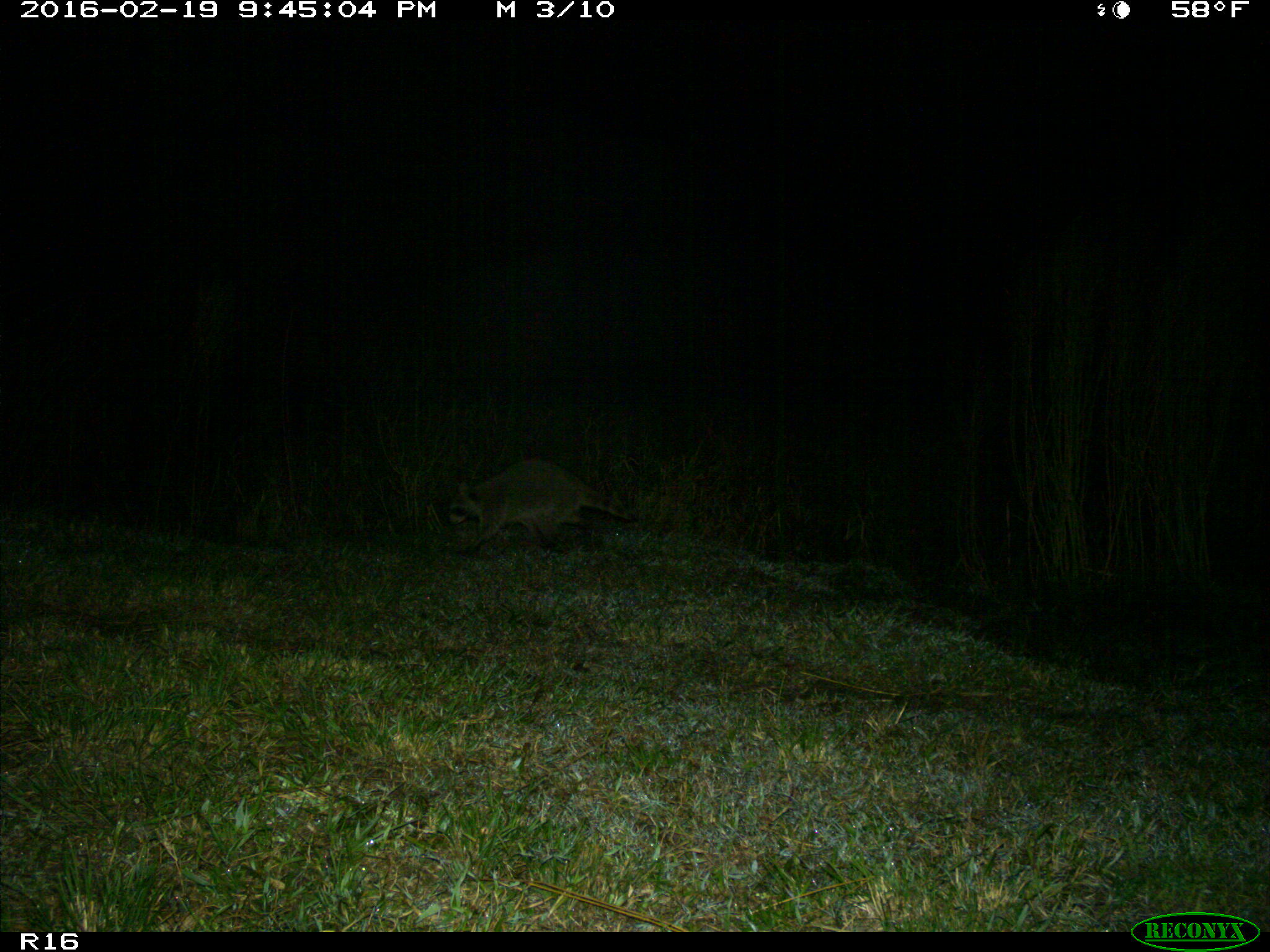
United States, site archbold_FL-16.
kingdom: Animalia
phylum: Chordata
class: Mammalia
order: Carnivora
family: Procyonidae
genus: Procyon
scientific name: Procyon lotor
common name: common raccoon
Procyon lotor (common raccoon).